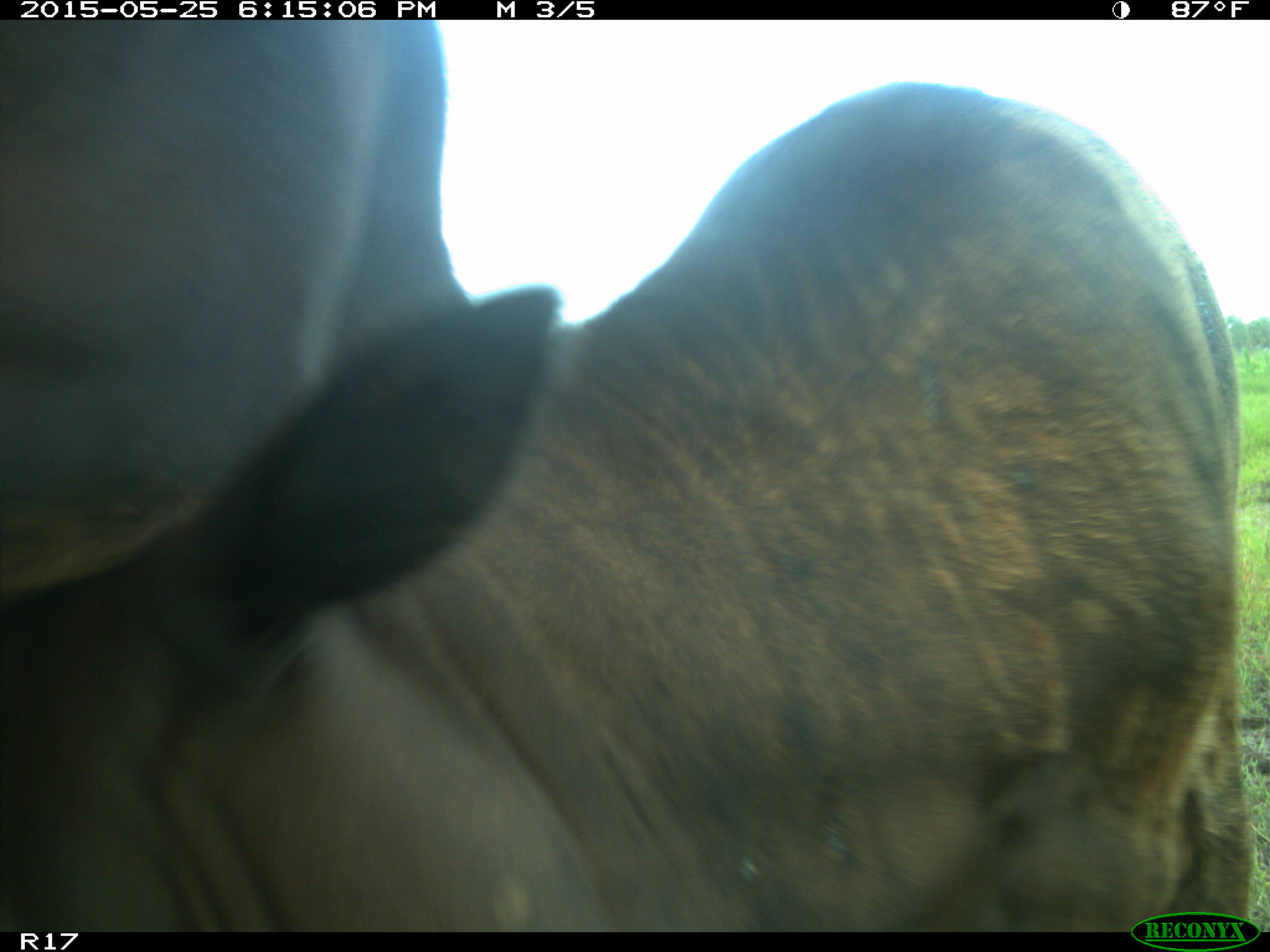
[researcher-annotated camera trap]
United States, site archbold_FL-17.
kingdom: Animalia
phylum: Chordata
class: Mammalia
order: Artiodactyla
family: Bovidae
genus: Bos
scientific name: Bos taurus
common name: domestic cow